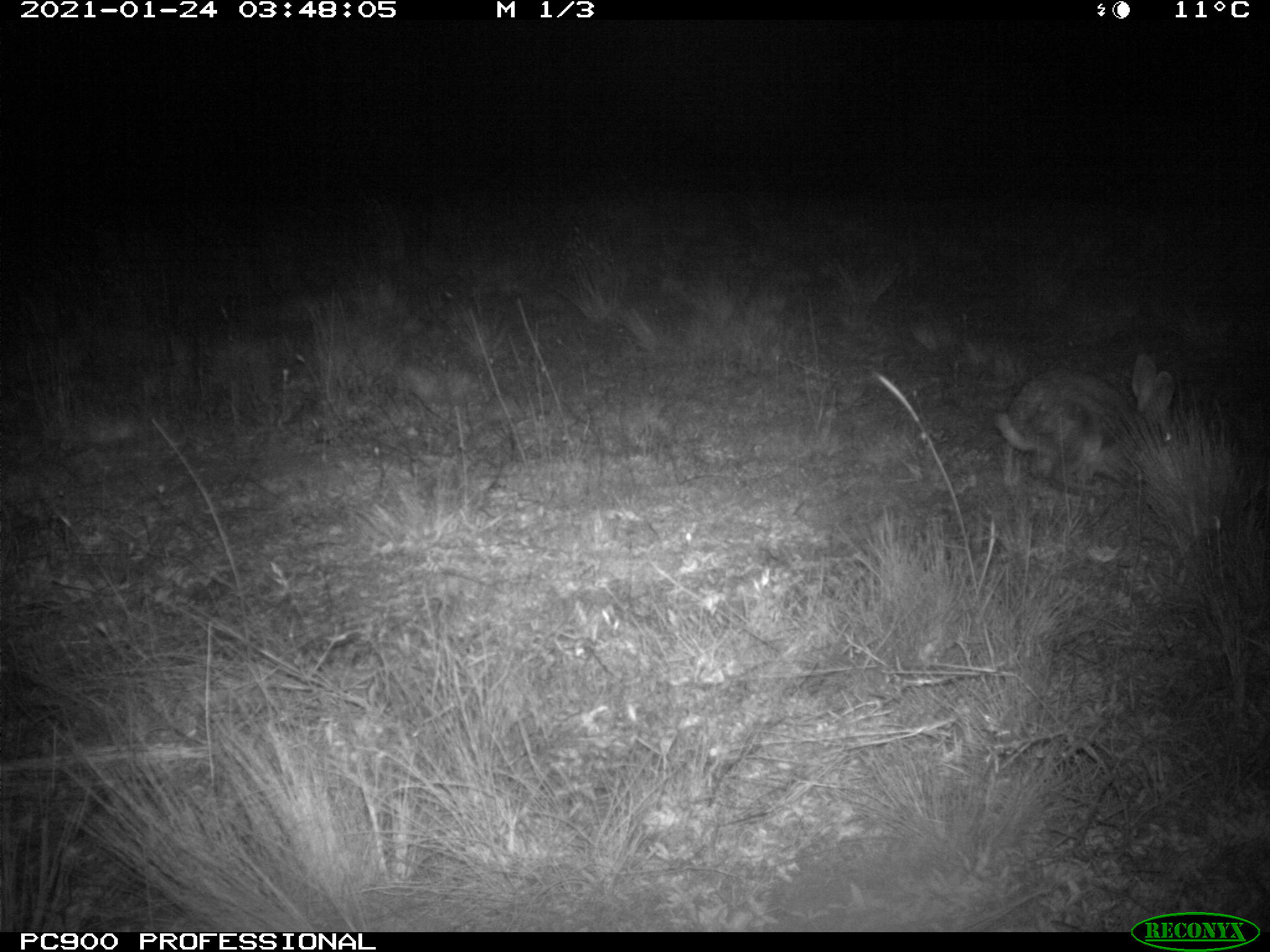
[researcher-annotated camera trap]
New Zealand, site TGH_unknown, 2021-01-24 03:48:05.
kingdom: Animalia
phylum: Chordata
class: Mammalia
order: Lagomorpha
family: Leporidae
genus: Oryctolagus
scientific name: Oryctolagus cuniculus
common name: european rabbit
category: rabbit